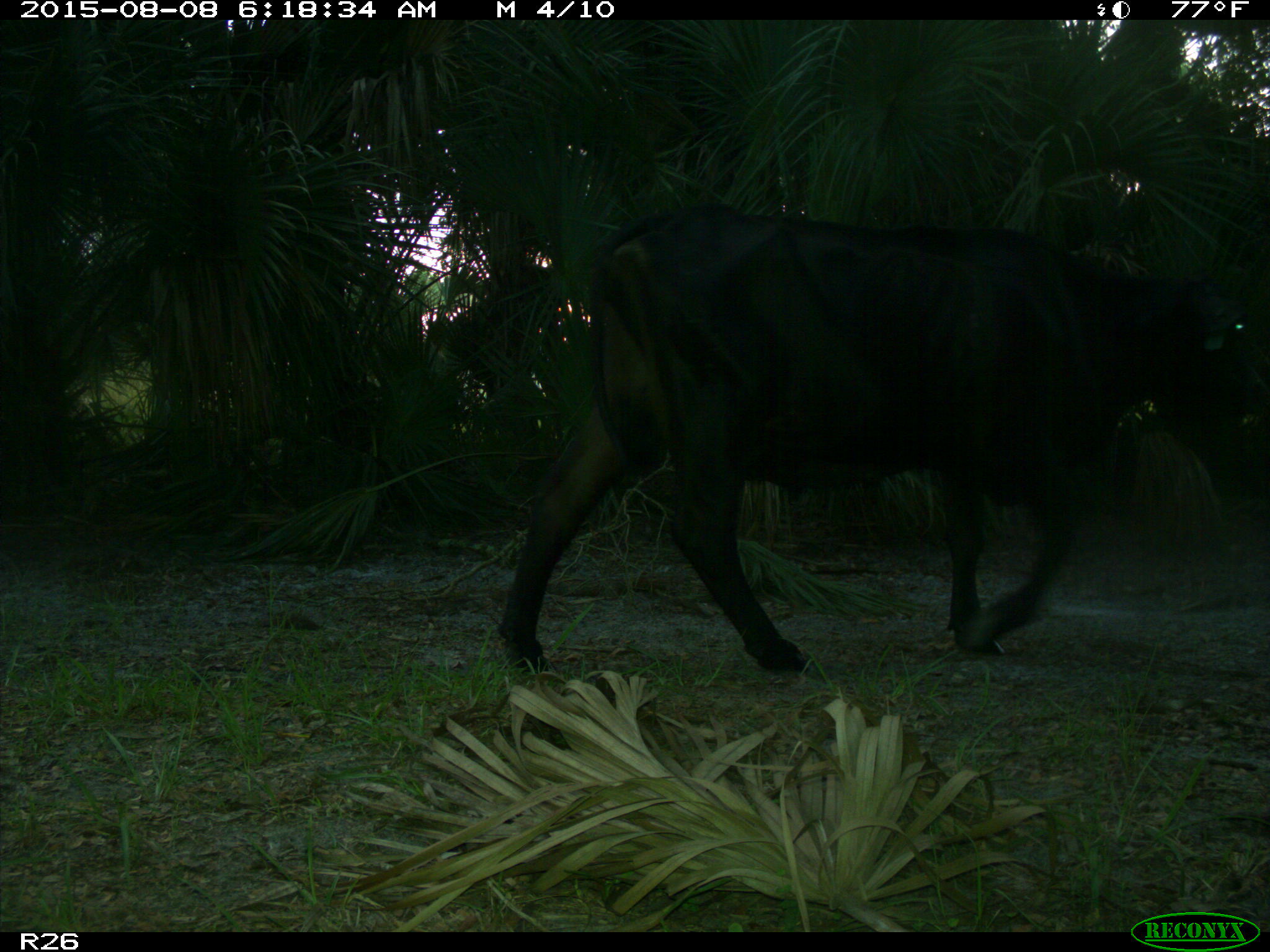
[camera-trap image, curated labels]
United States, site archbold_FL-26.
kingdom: Animalia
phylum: Chordata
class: Mammalia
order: Artiodactyla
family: Bovidae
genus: Bos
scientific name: Bos taurus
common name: domestic cow